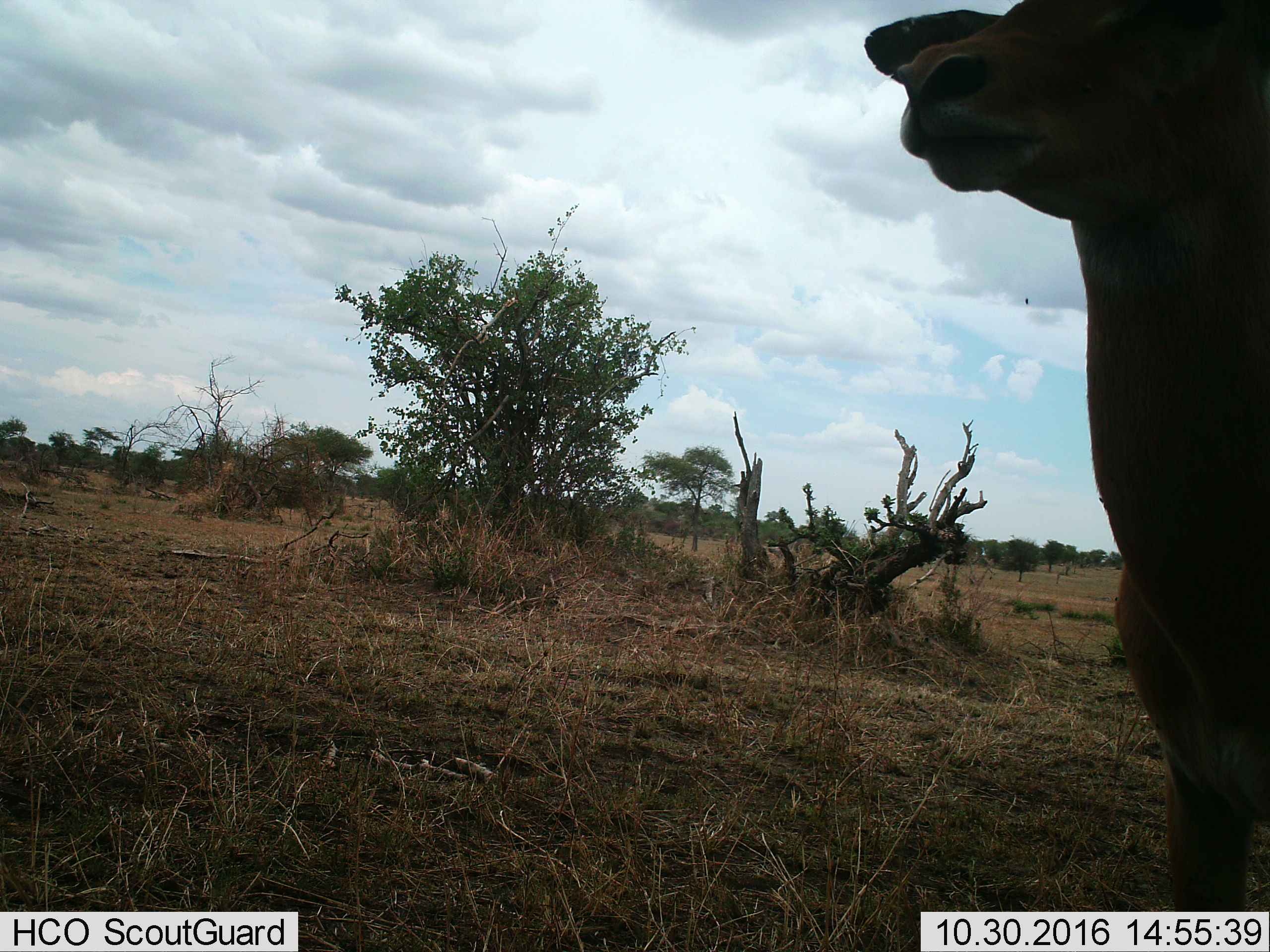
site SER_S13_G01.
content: unidentified animal